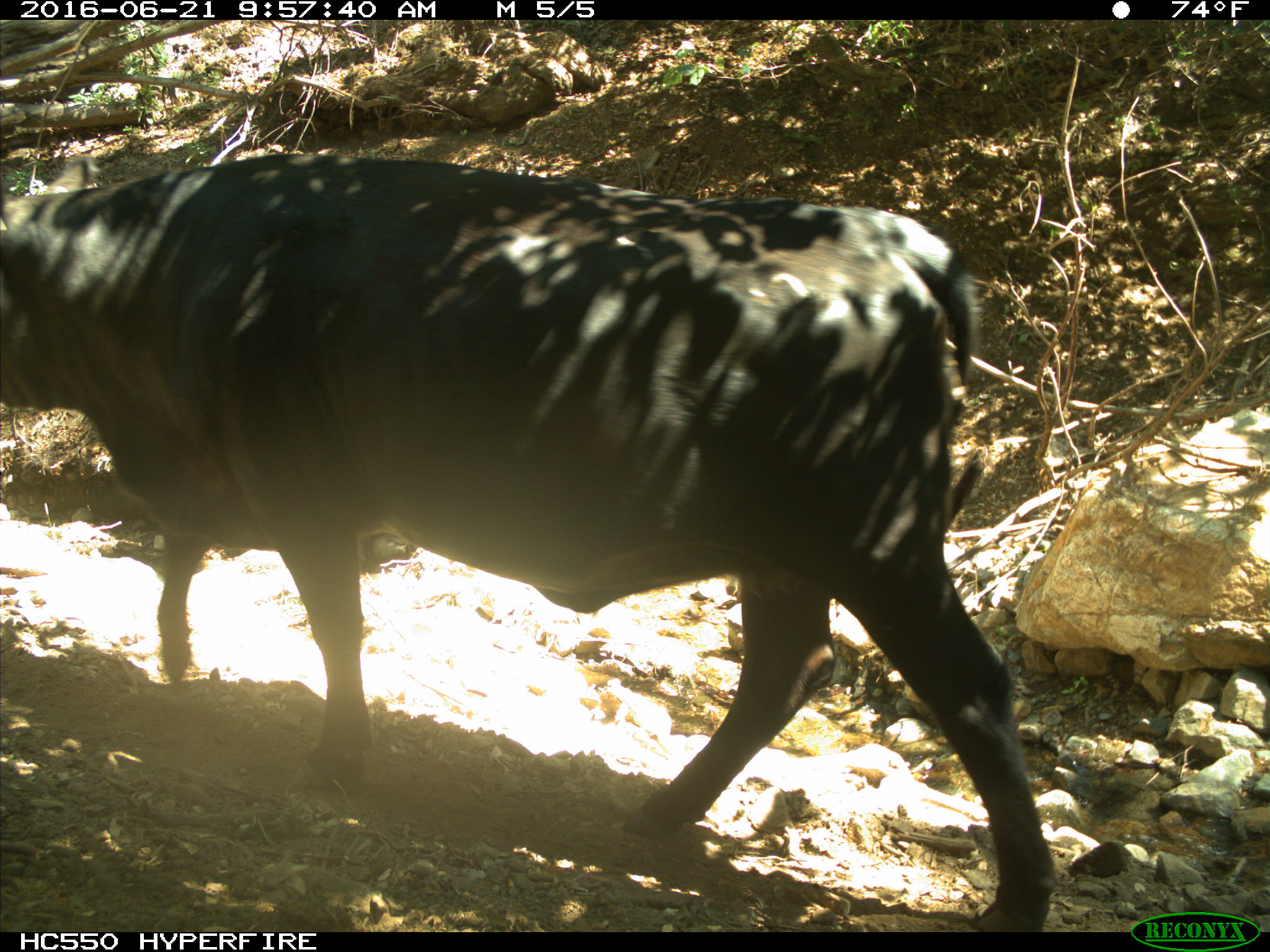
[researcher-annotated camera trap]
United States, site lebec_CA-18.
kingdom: Animalia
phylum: Chordata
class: Mammalia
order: Artiodactyla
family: Bovidae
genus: Bos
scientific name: Bos taurus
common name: domestic cow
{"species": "Bos taurus (domestic cow)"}